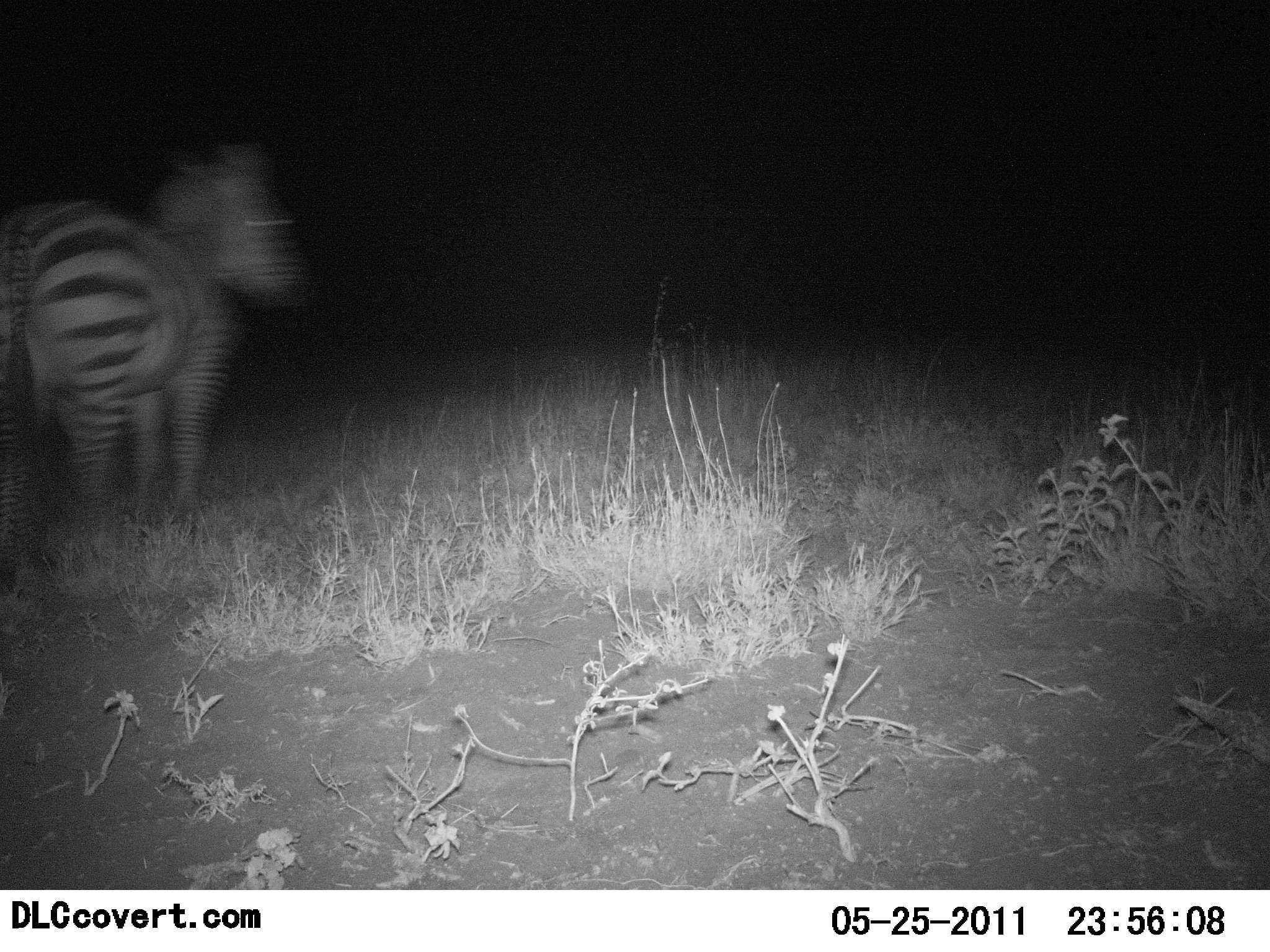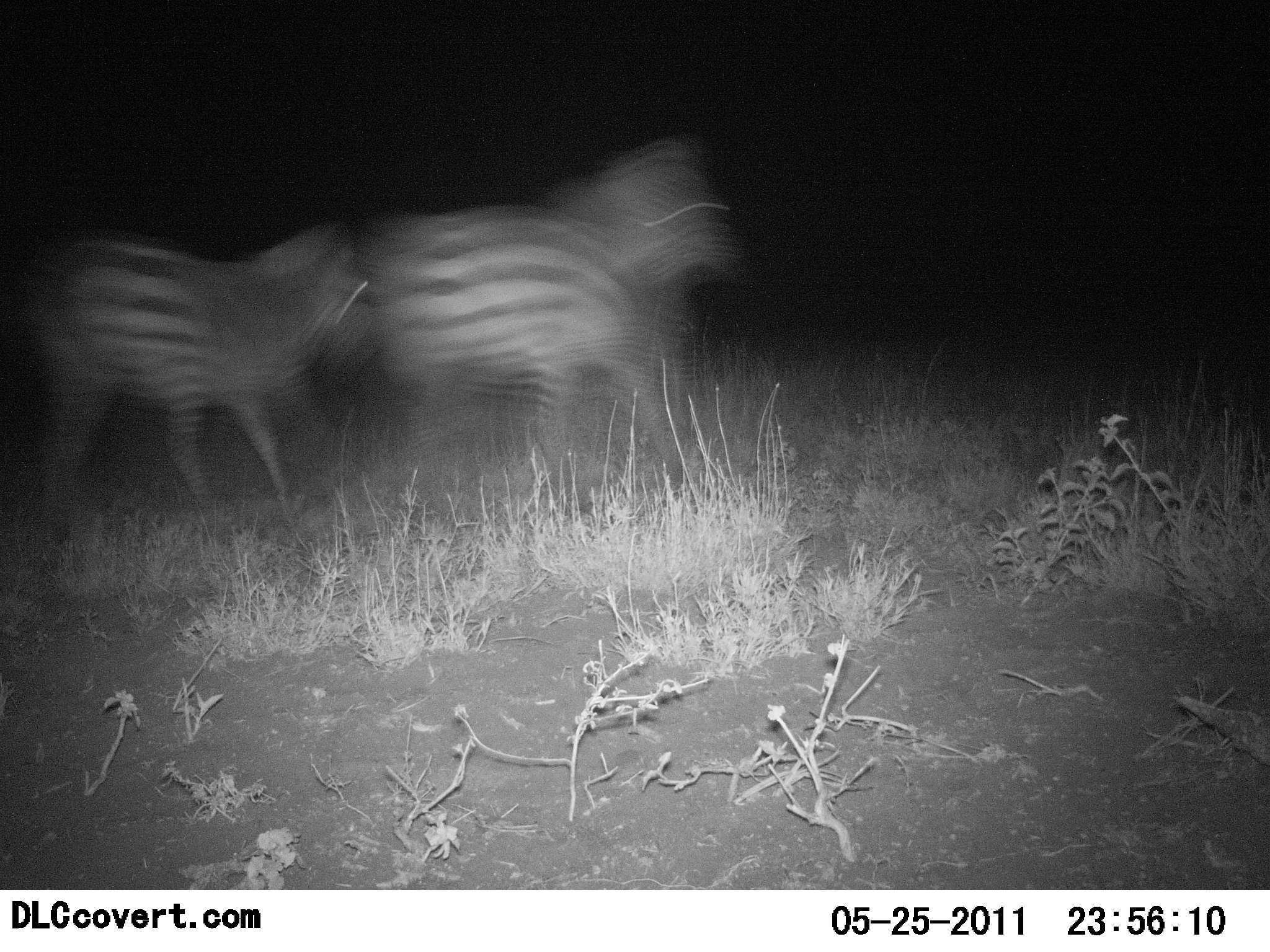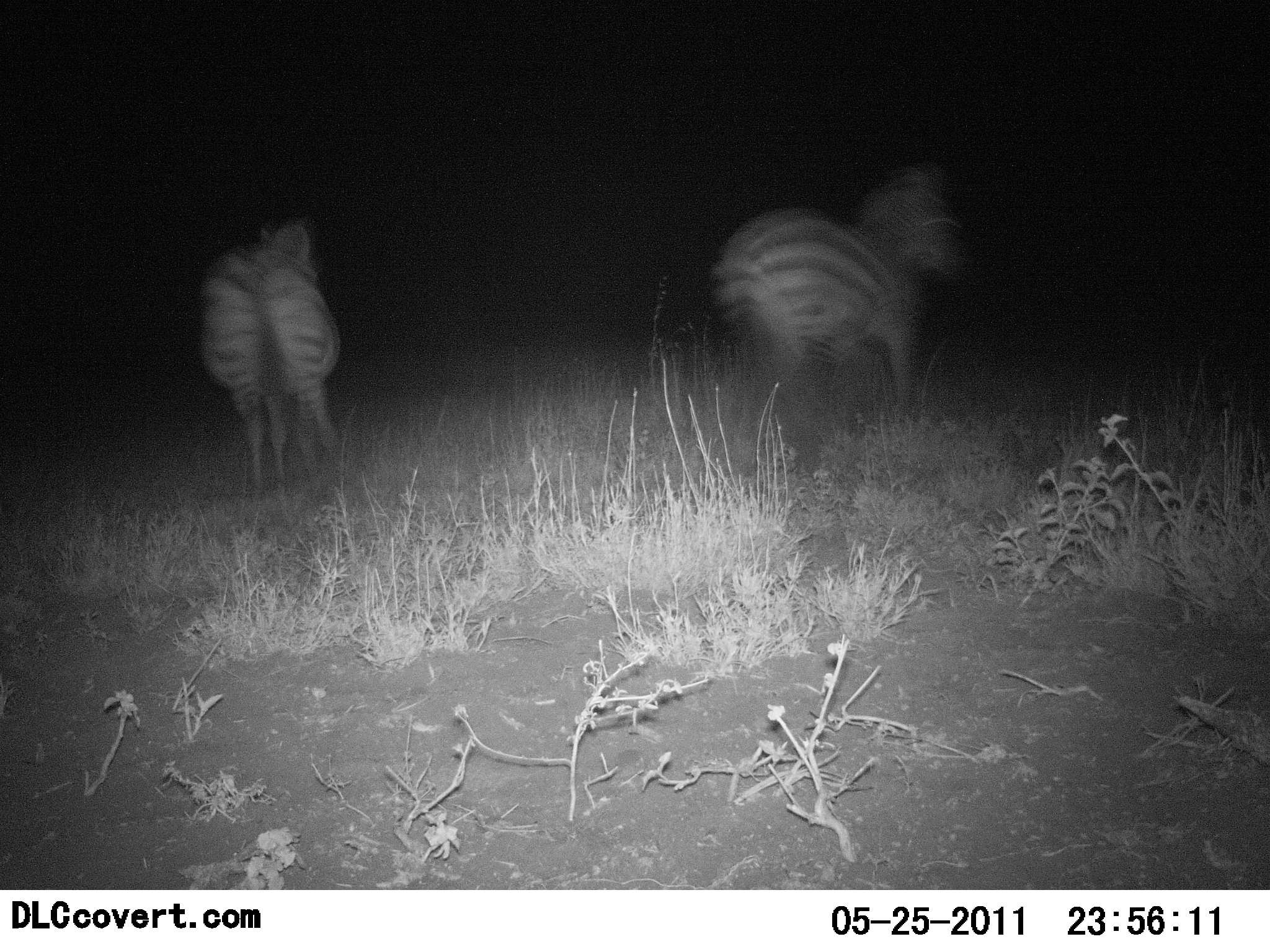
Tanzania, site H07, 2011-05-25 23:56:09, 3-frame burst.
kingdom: Animalia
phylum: Chordata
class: Mammalia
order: Perissodactyla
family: Equidae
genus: Equus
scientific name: Equus quagga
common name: plains zebra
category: zebra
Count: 2.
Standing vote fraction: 0%.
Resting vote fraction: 0%.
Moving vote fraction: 100%.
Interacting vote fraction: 0%.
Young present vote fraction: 0%.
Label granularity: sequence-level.